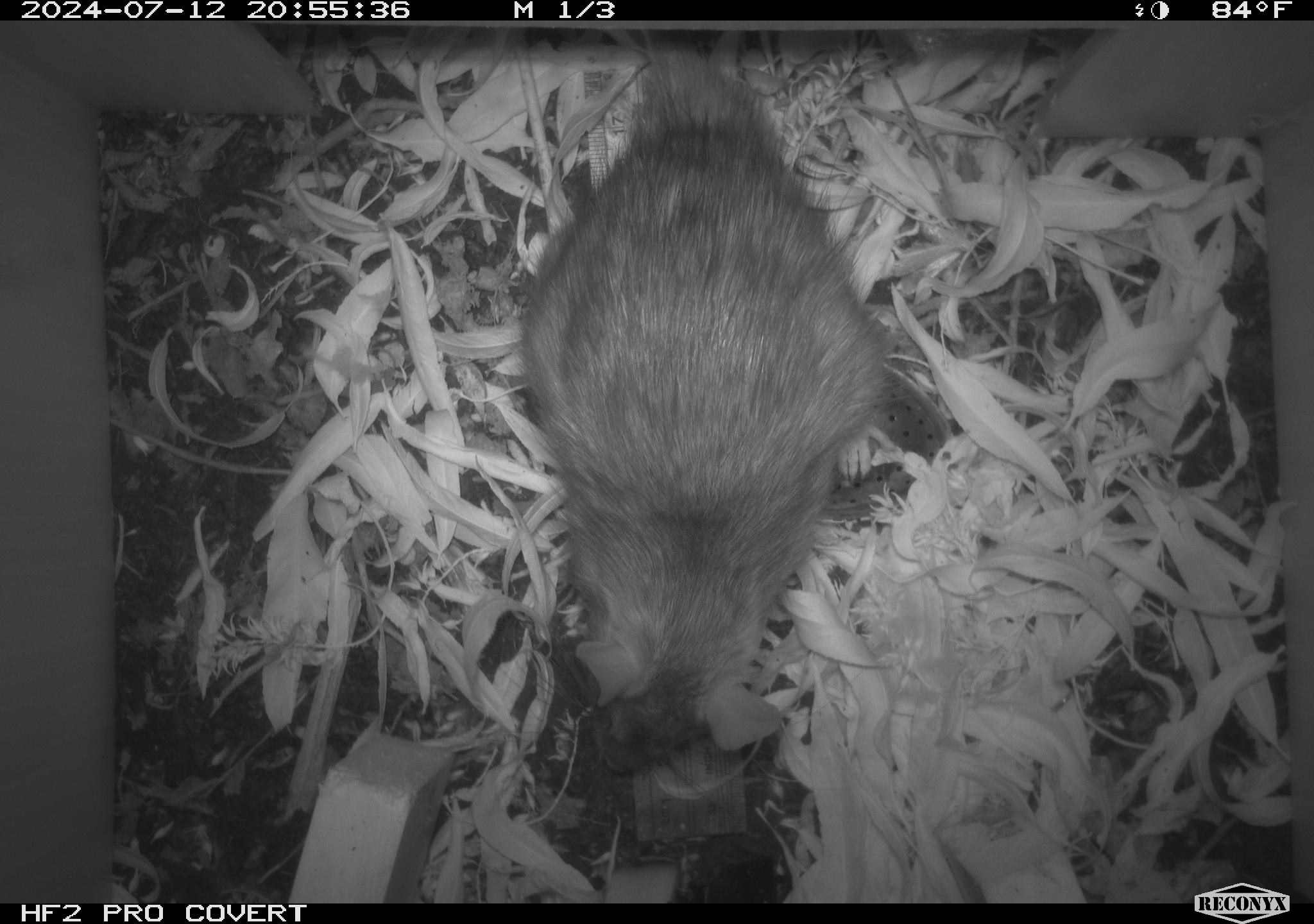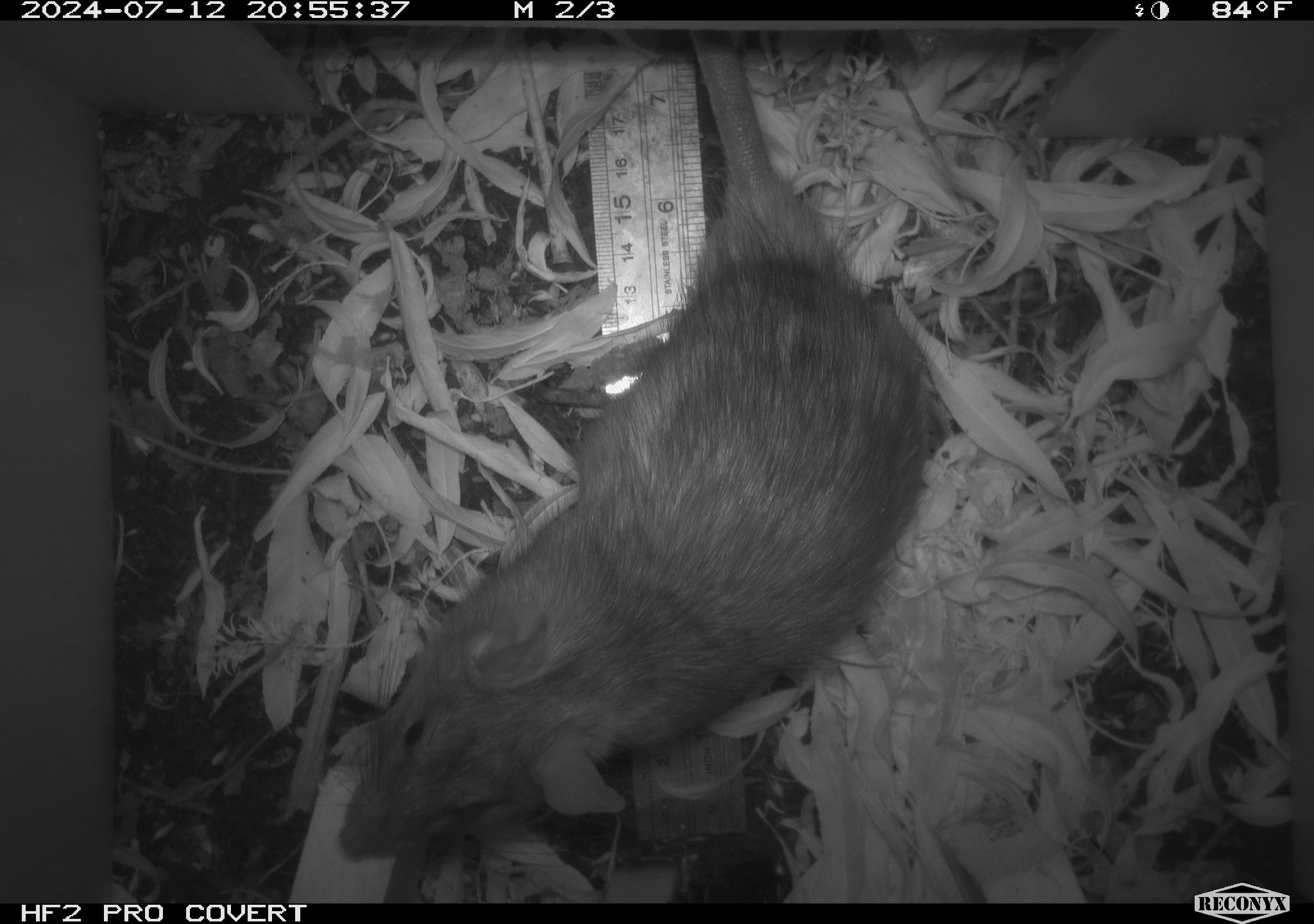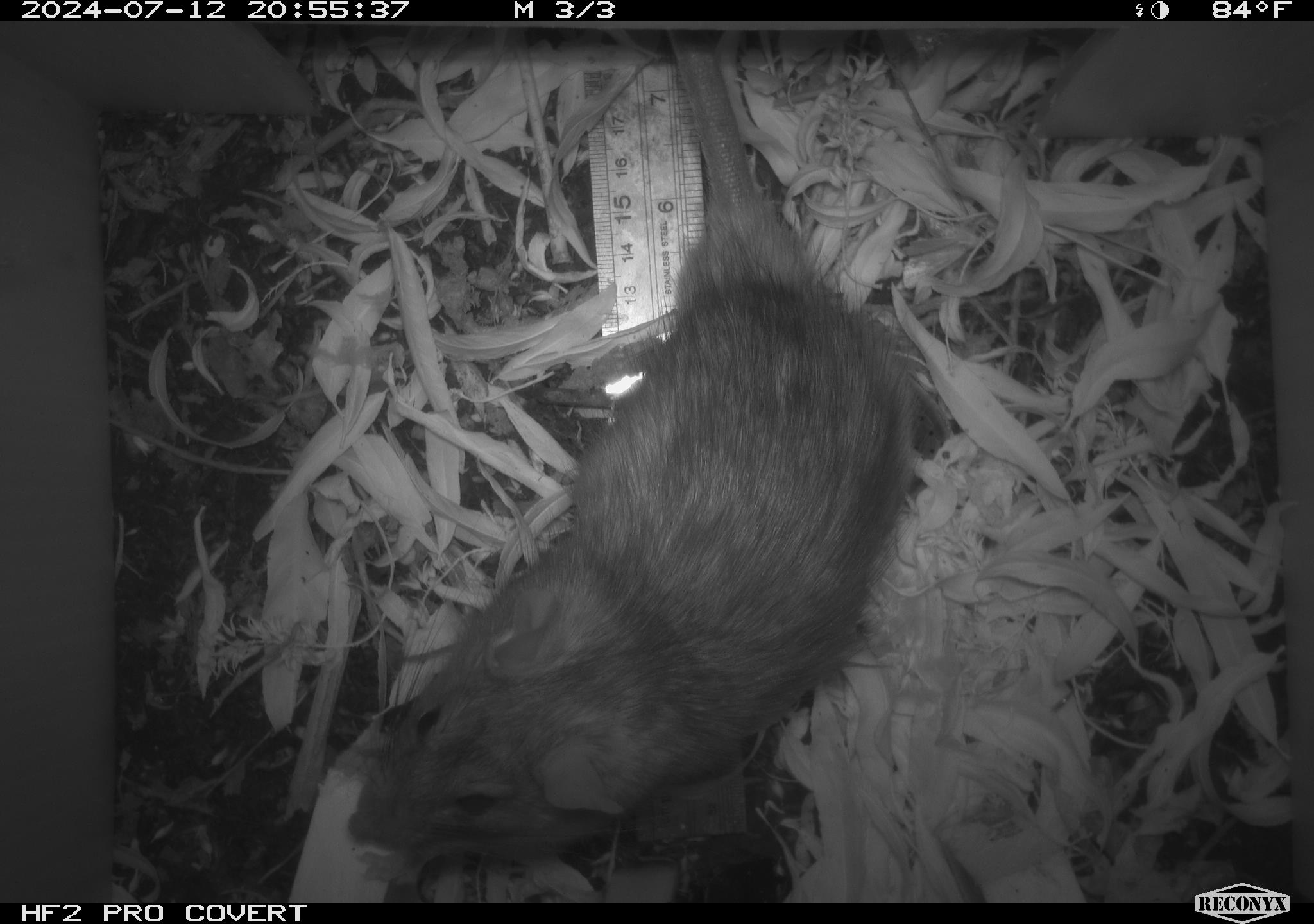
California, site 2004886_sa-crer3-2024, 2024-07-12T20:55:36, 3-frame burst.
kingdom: Animalia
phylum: Chordata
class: Mammalia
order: Rodentia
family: Muridae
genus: Rattus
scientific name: Rattus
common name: rat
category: rattus species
Rattus species (rat) (Rattus).